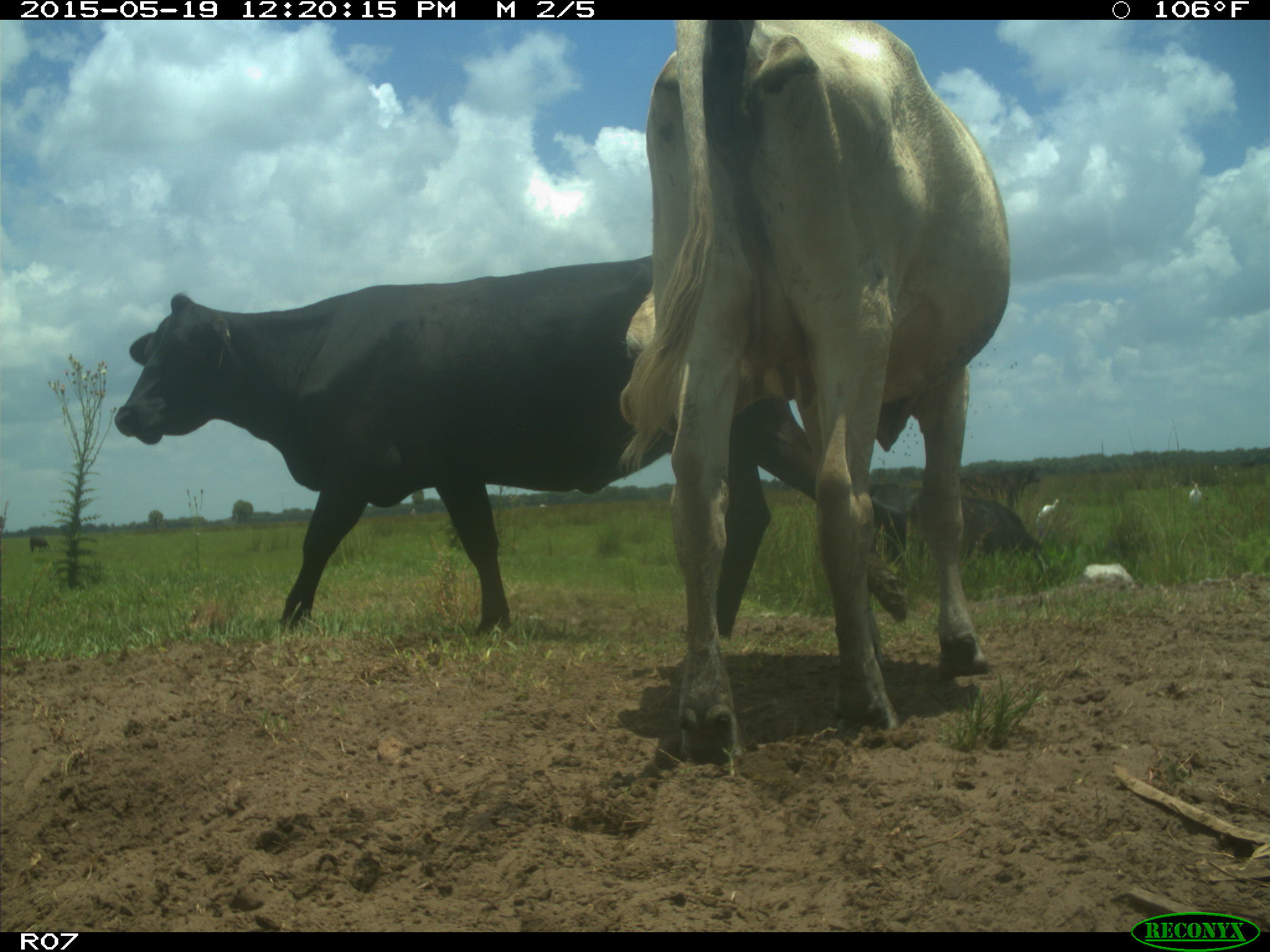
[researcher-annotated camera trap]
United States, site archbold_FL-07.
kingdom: Animalia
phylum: Chordata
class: Mammalia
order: Artiodactyla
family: Bovidae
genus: Bos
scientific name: Bos taurus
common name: domestic cow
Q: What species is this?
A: Bos taurus (domestic cow).